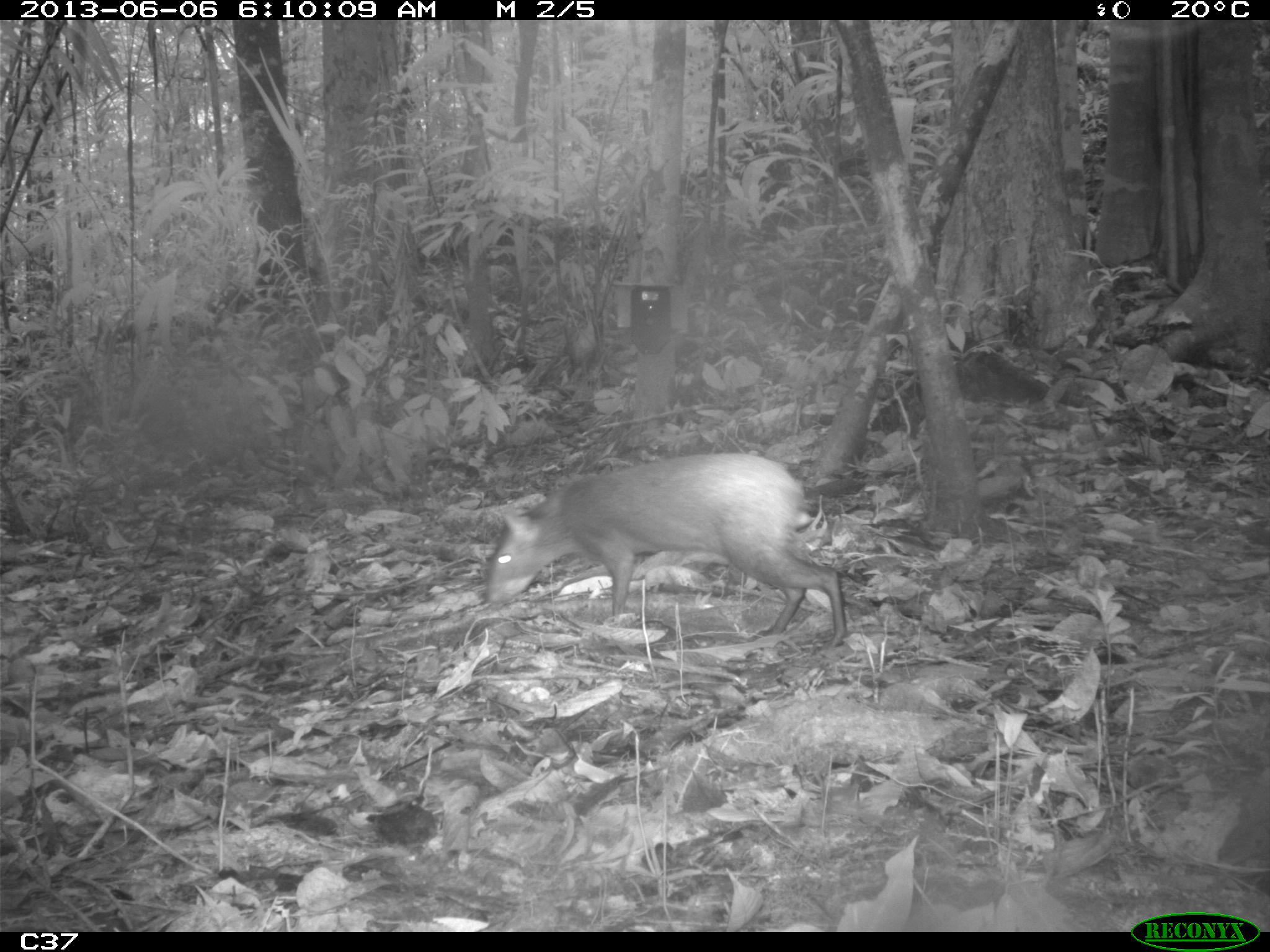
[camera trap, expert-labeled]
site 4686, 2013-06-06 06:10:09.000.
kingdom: Animalia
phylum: Chordata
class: Mammalia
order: Rodentia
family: Dasyproctidae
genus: Dasyprocta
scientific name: Dasyprocta leporina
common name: red-rumped agouti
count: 1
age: adult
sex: male